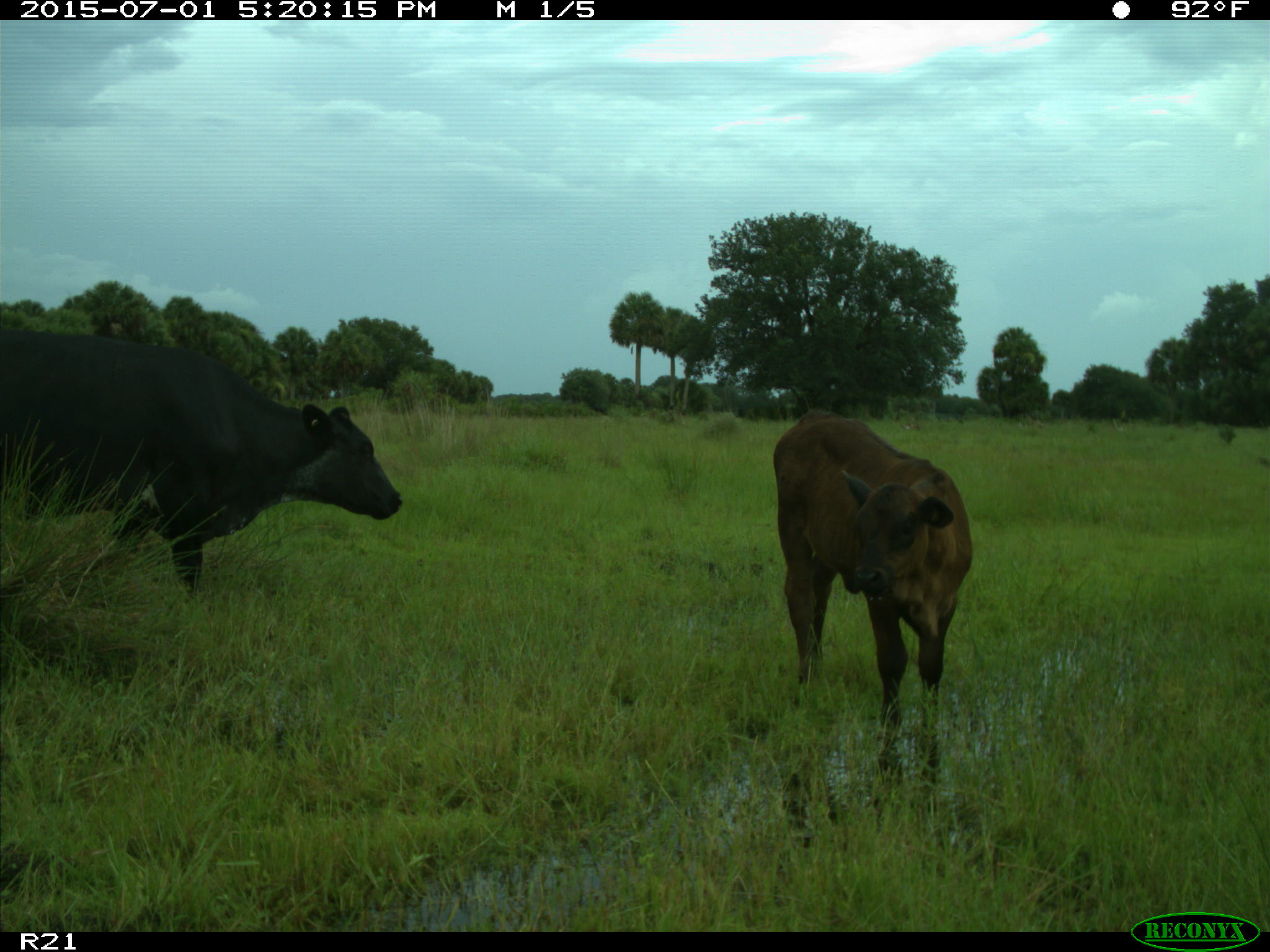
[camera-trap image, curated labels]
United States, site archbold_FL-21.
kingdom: Animalia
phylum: Chordata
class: Mammalia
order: Artiodactyla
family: Bovidae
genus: Bos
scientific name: Bos taurus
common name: domestic cow